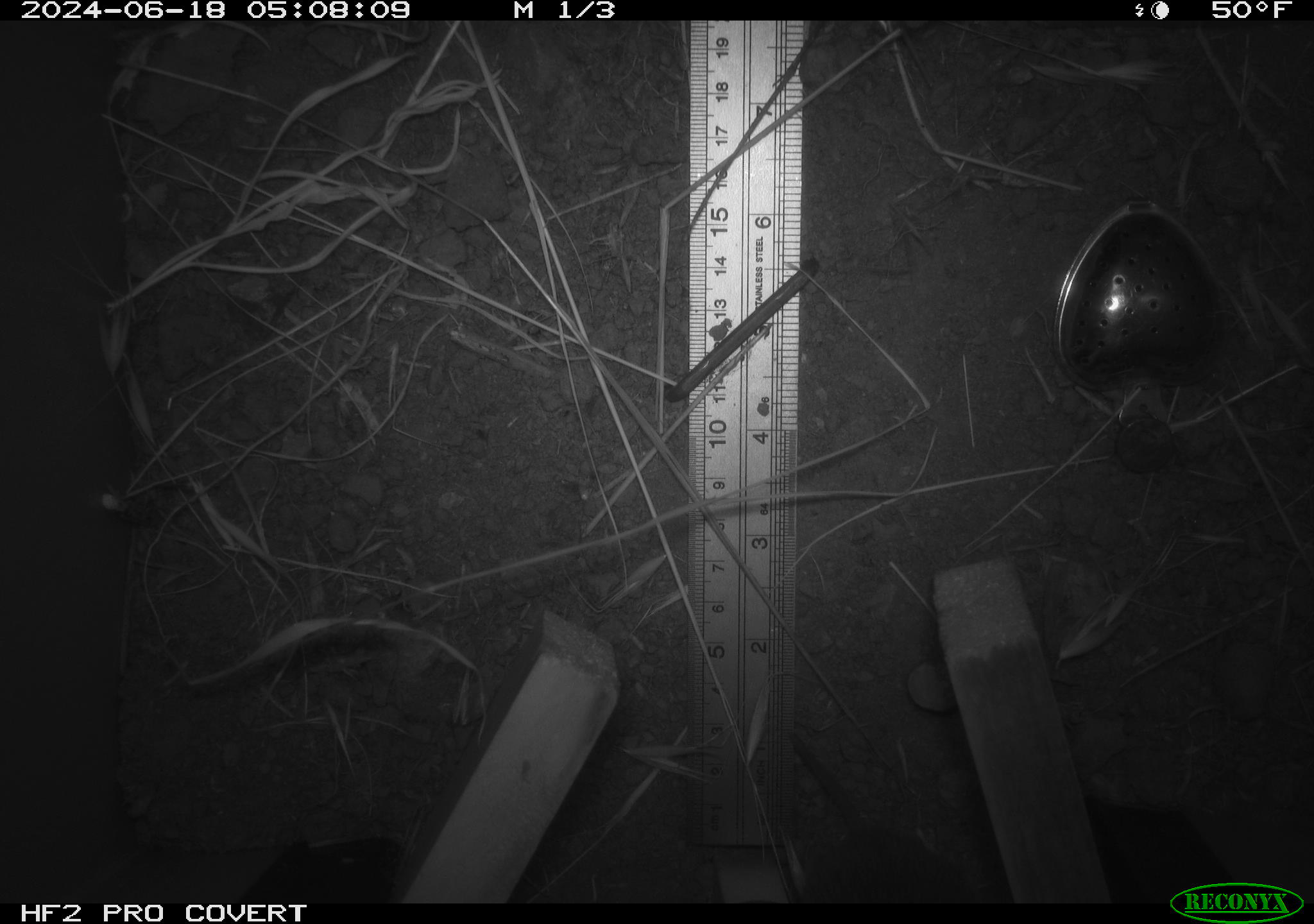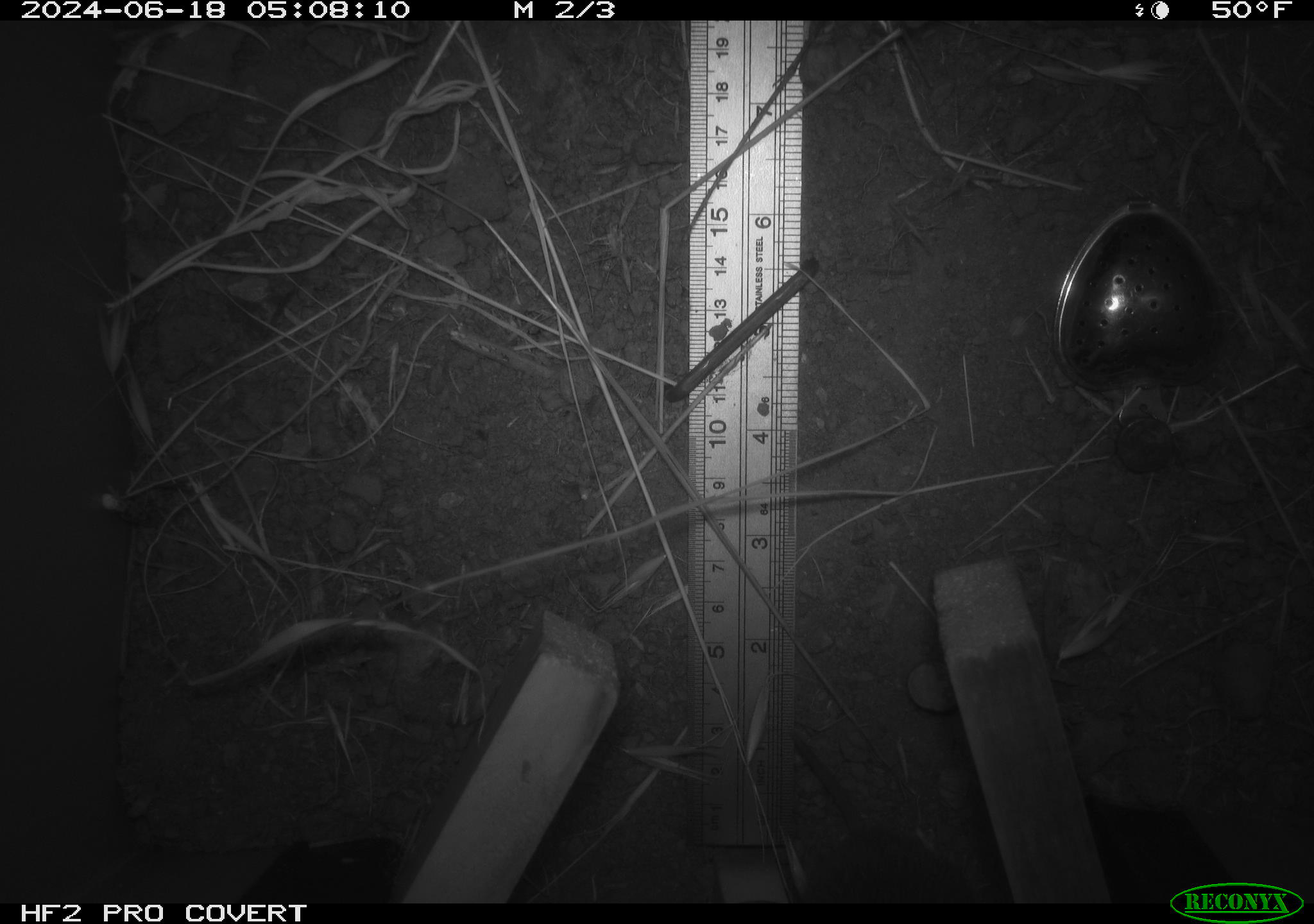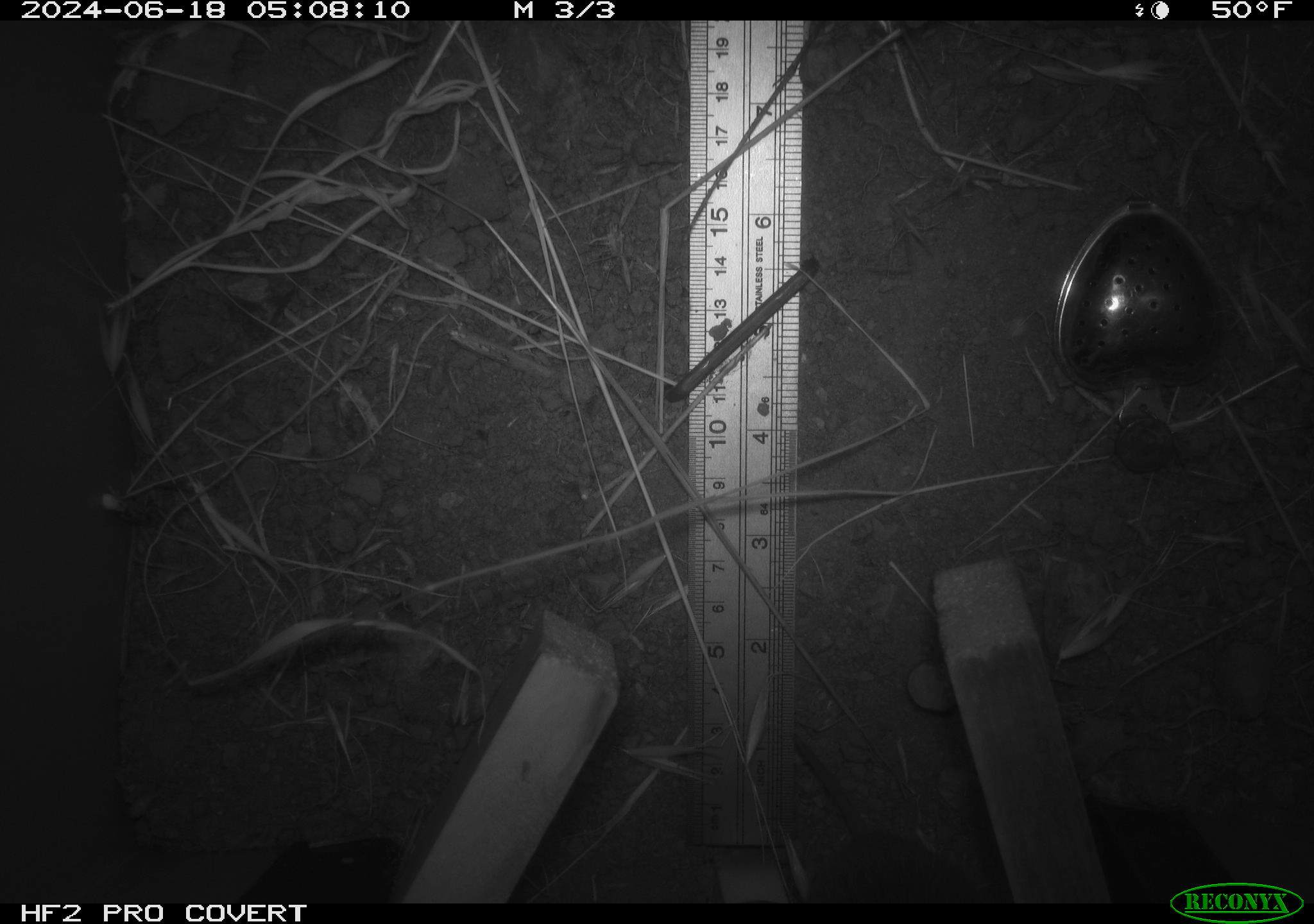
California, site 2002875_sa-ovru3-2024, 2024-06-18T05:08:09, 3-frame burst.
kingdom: Animalia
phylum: Chordata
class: Mammalia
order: Rodentia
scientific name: Rodentia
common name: rodent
Rodent (Rodentia).